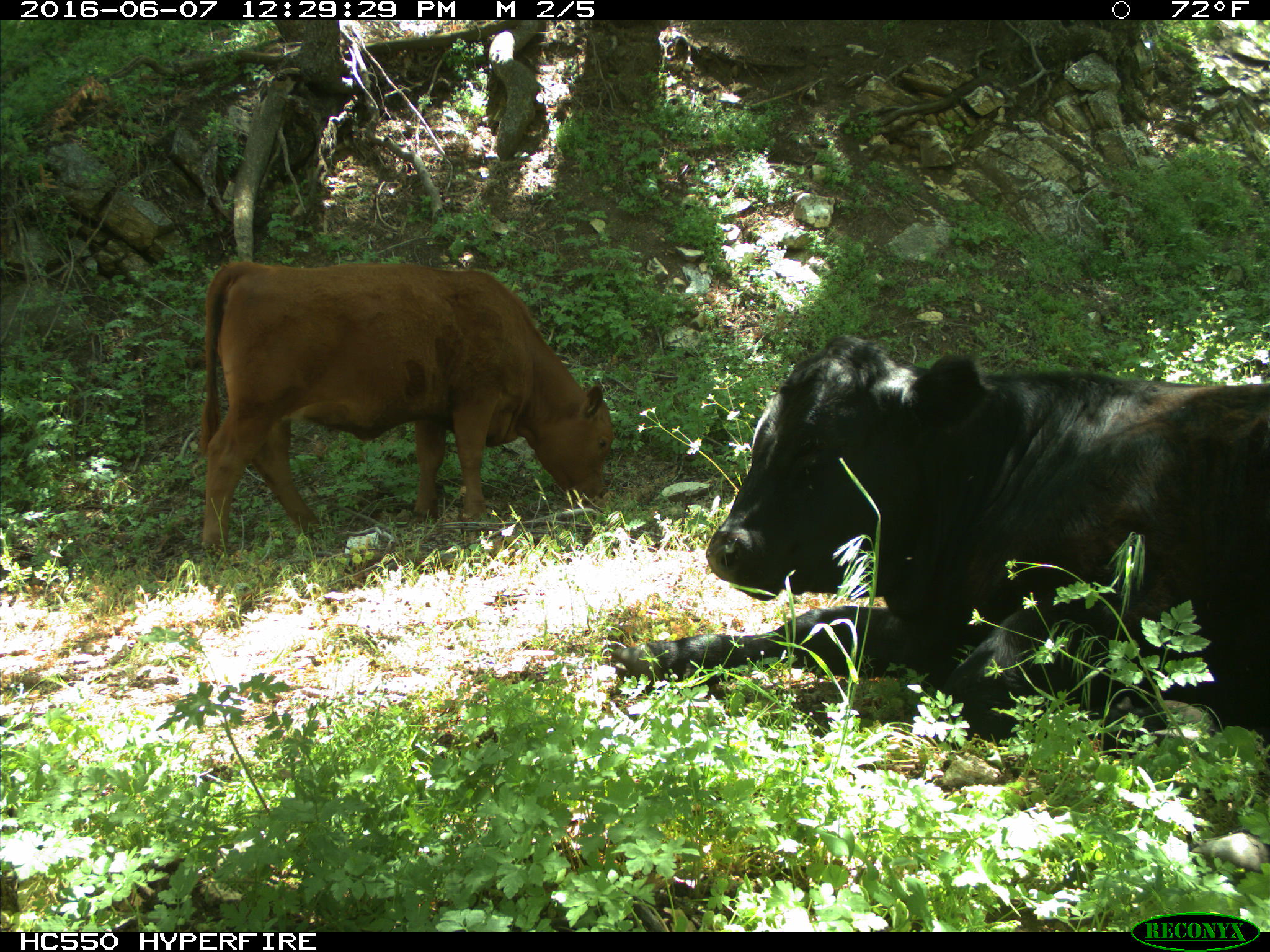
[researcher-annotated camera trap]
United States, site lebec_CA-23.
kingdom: Animalia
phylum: Chordata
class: Mammalia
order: Artiodactyla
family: Bovidae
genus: Bos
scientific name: Bos taurus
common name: domestic cow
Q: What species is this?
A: Bos taurus (domestic cow).